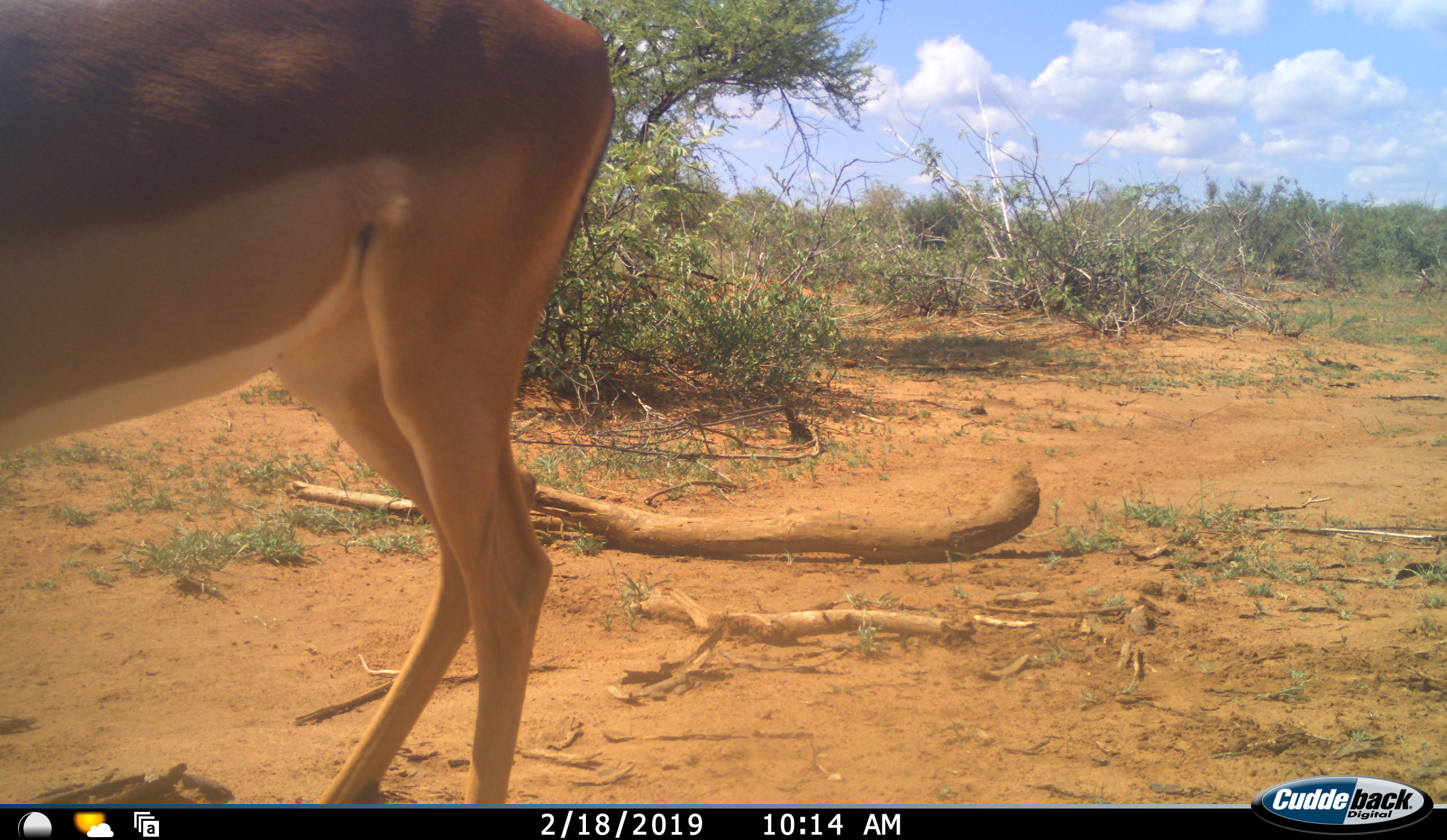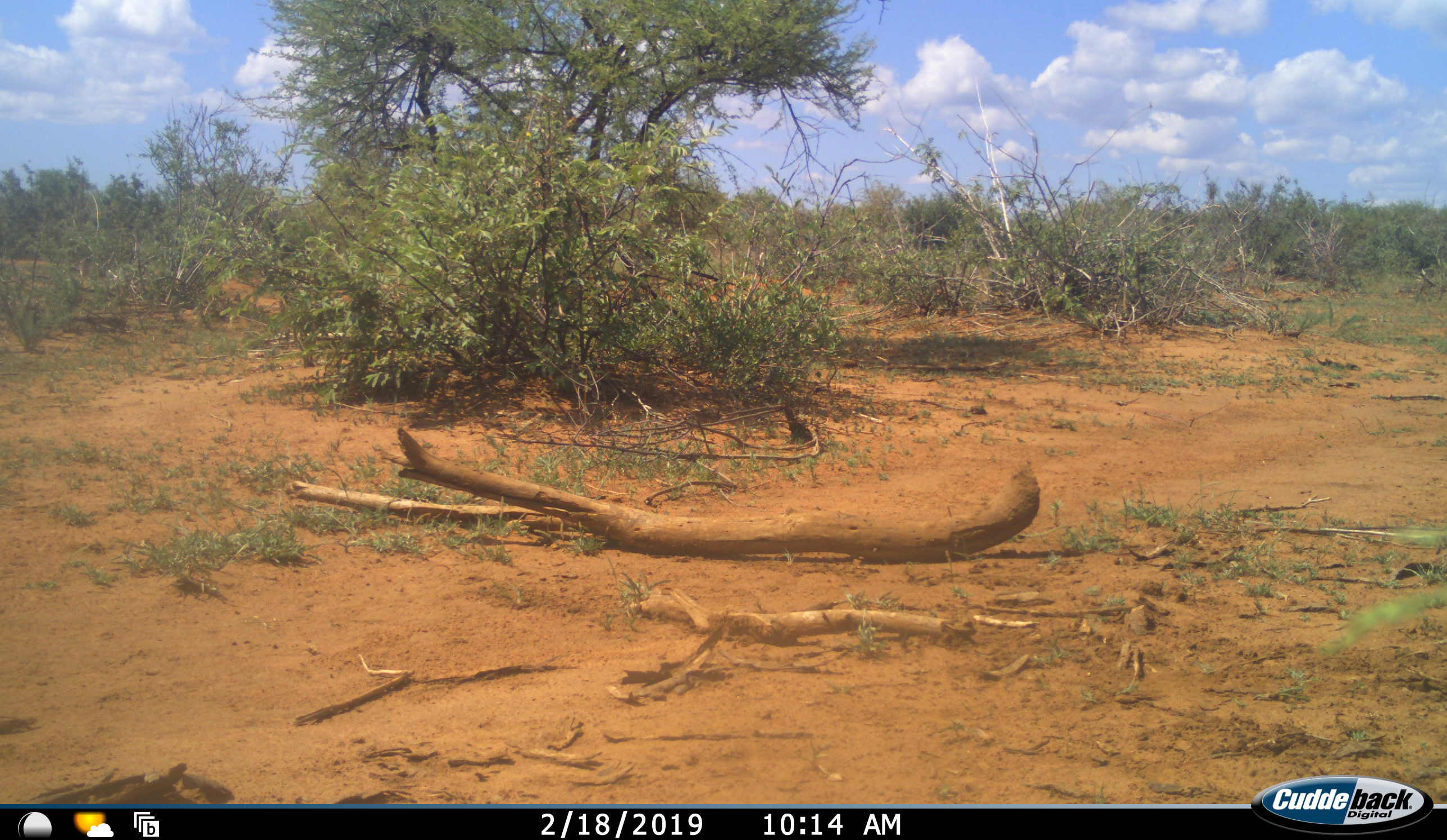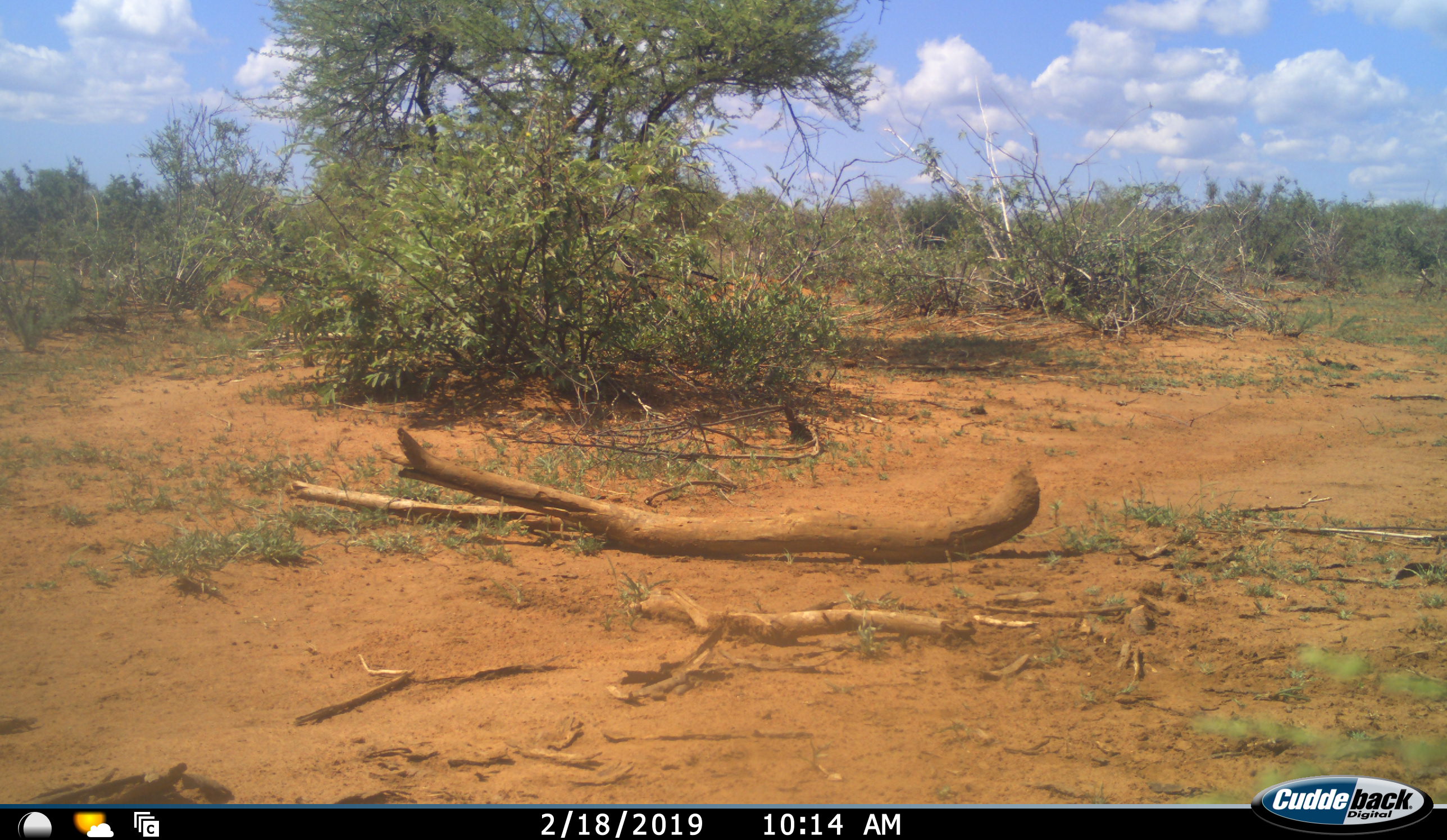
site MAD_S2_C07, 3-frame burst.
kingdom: Animalia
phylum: Chordata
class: Mammalia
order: Artiodactyla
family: Bovidae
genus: Aepyceros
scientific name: Aepyceros melampus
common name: impala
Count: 1.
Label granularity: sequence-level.